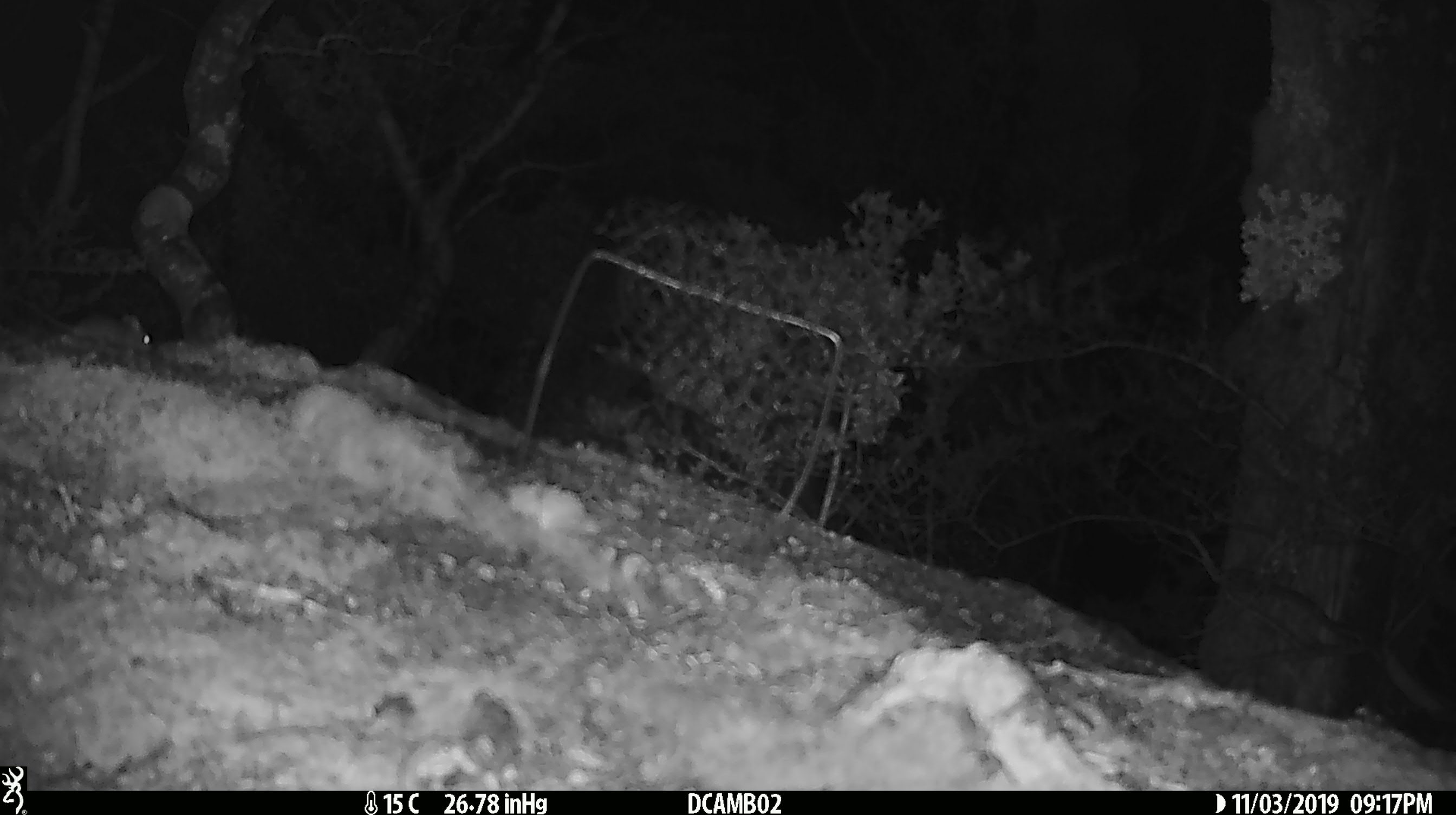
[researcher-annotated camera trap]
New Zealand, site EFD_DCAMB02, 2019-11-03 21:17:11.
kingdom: Animalia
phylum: Chordata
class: Mammalia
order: Rodentia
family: Muridae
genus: Mus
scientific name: Mus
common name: mouse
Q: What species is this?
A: Mouse (Mus).